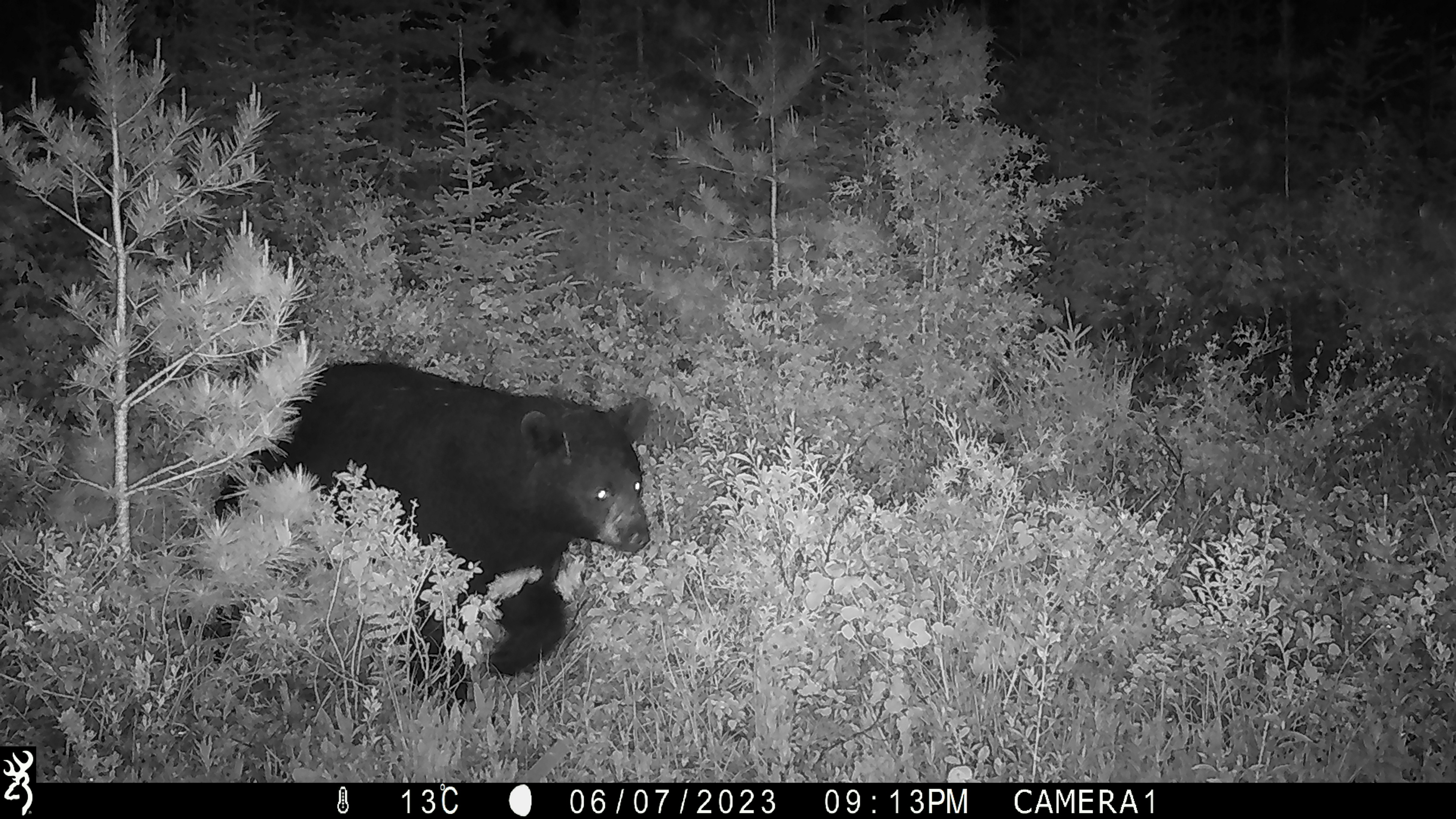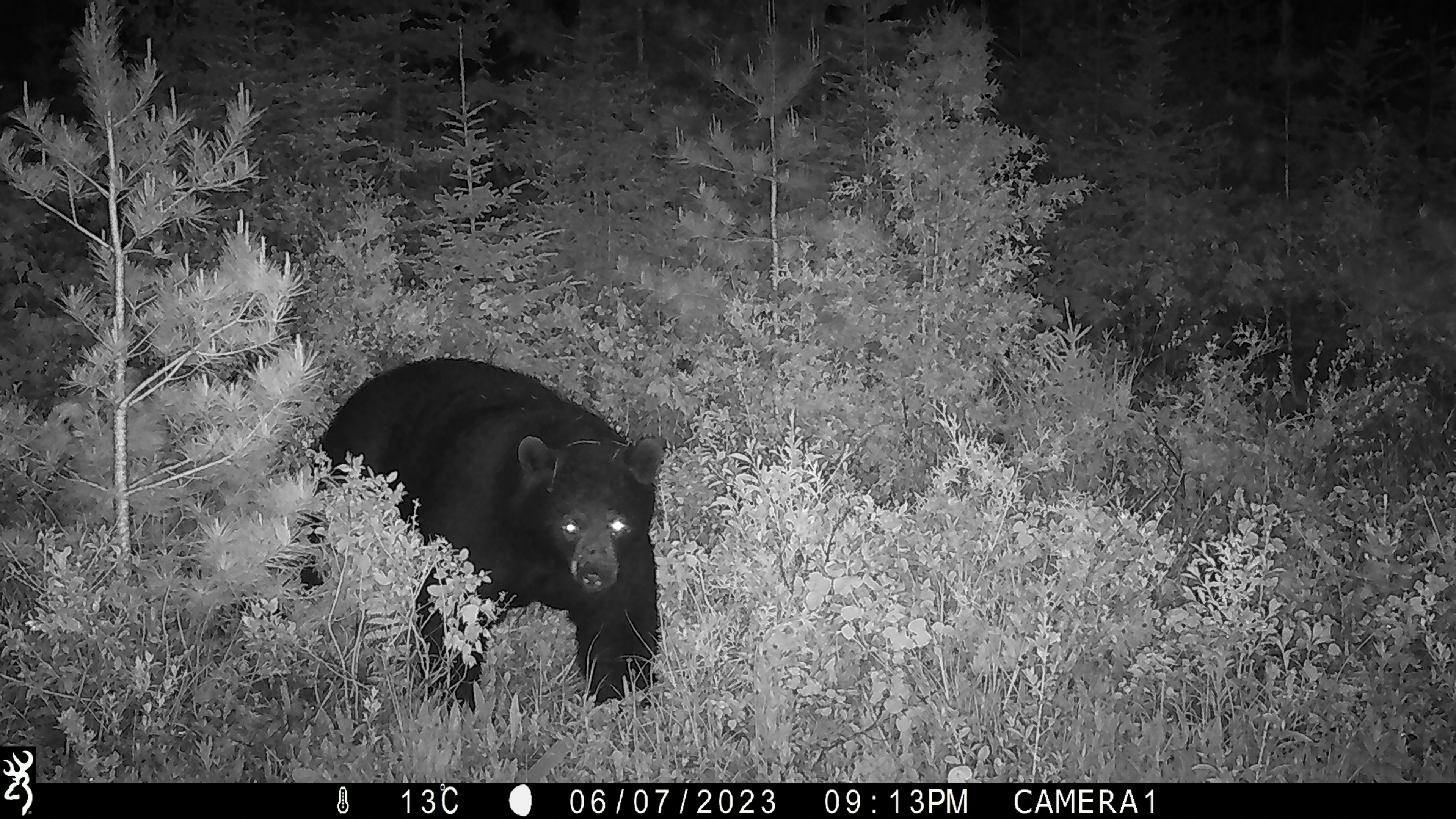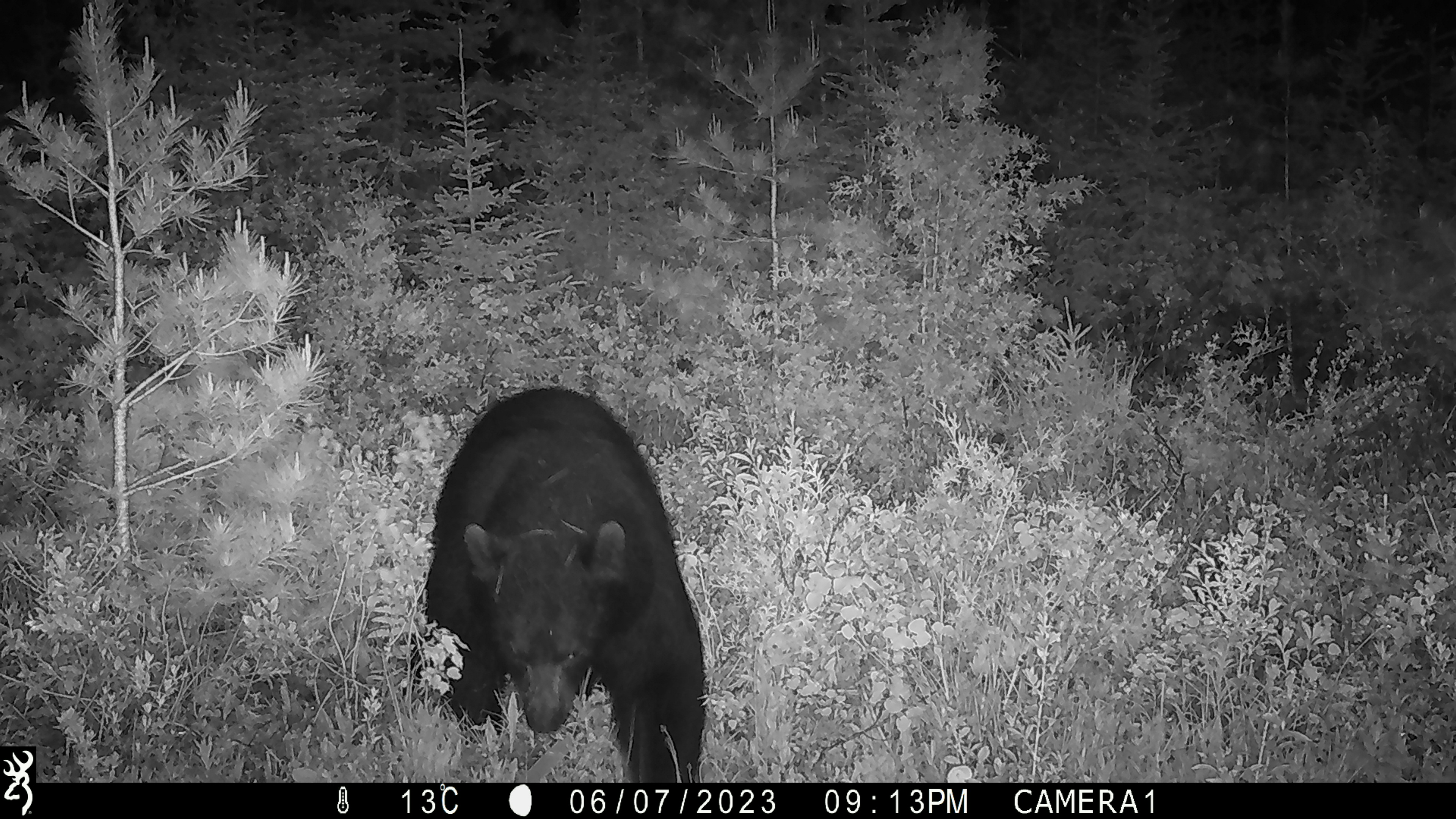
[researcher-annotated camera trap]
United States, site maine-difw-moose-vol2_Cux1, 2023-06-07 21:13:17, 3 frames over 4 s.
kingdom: Animalia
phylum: Chordata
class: Mammalia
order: Carnivora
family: Ursidae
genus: Ursus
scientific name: Ursus americanus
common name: black bear